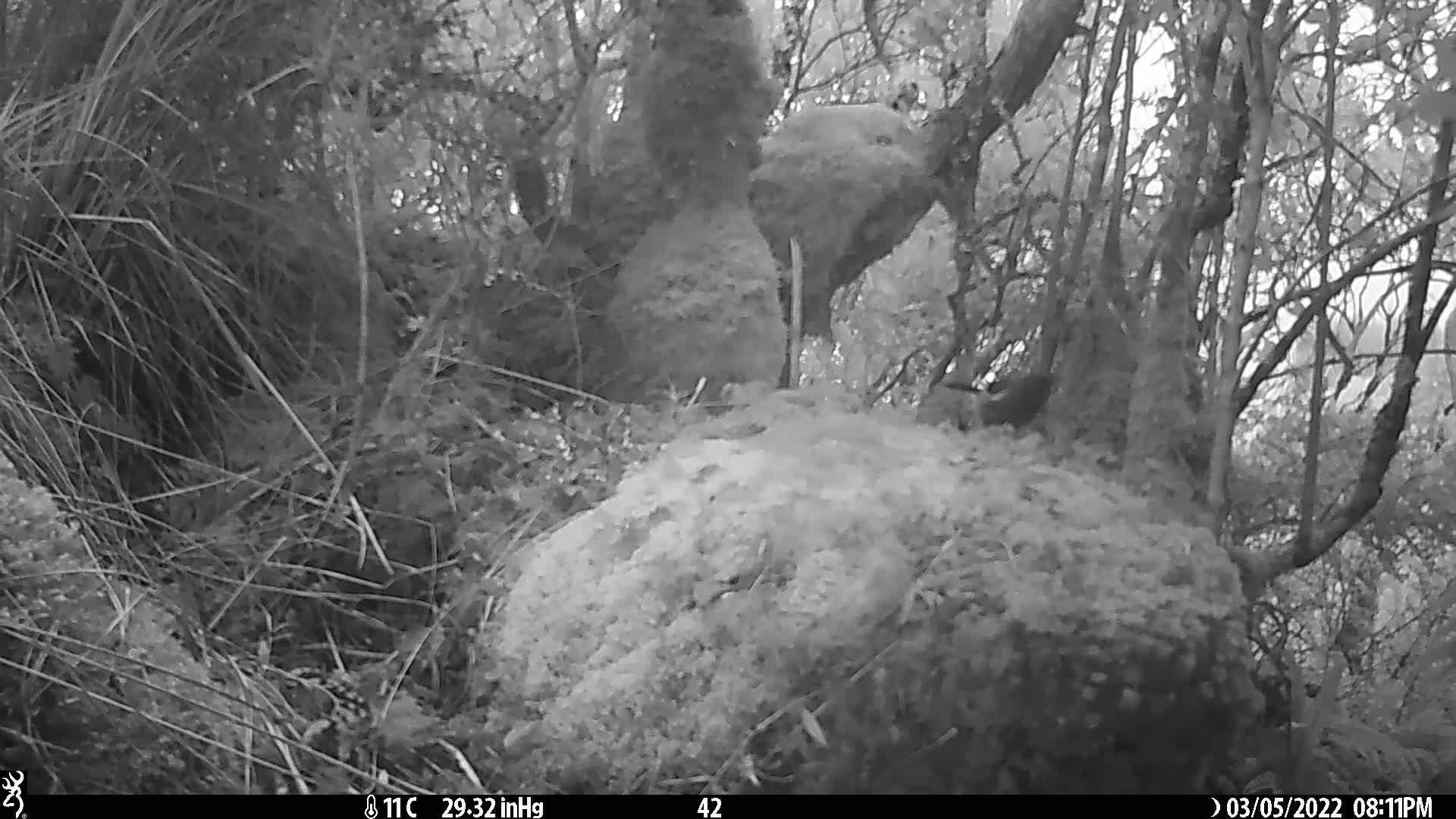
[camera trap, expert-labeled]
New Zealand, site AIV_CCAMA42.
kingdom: Animalia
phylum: Chordata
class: Aves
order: Passeriformes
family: Meliphagidae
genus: Anthornis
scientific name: Anthornis melanura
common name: new zealand bellbird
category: bellbird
Bellbird (new zealand bellbird) (Anthornis melanura).